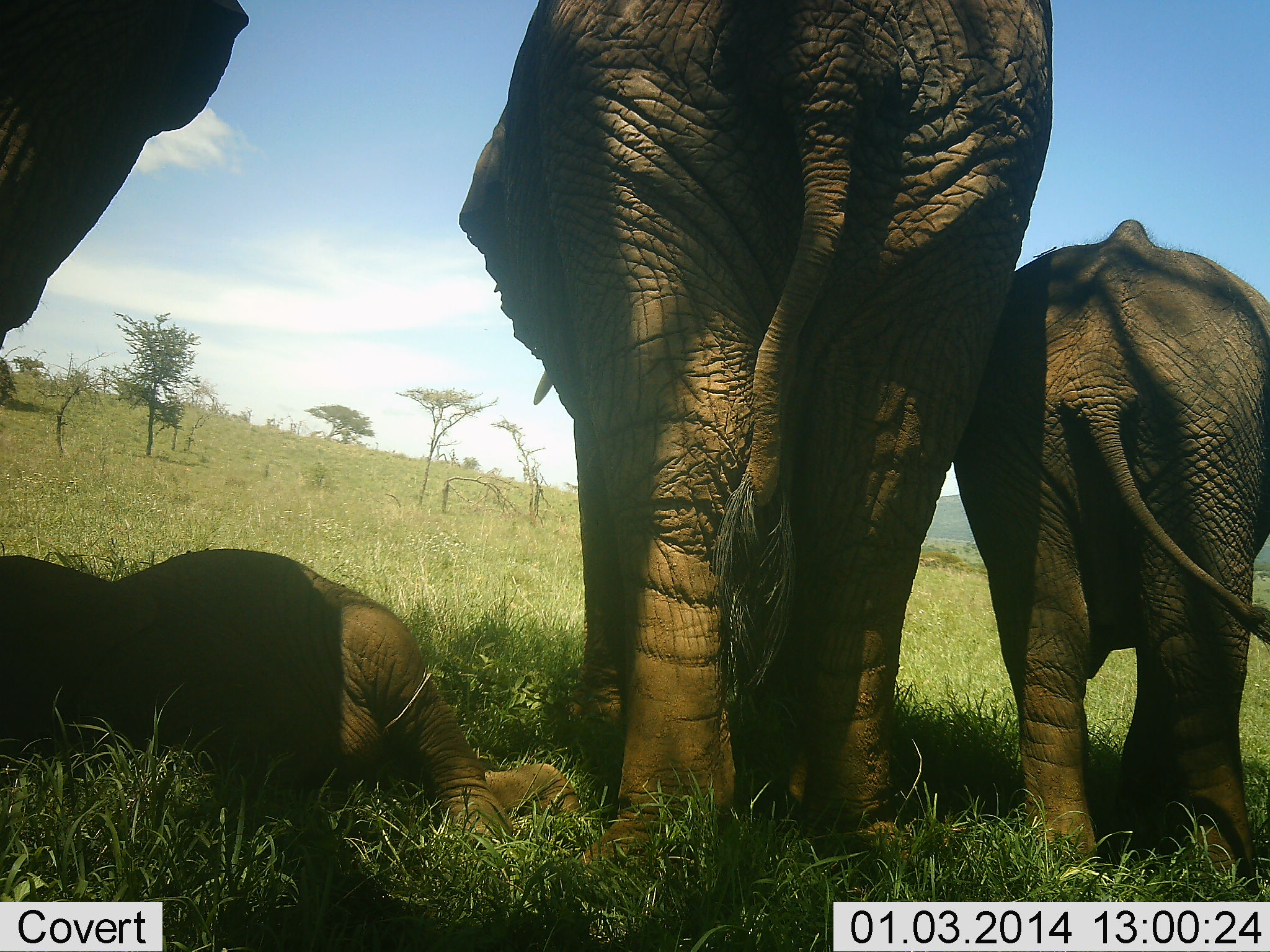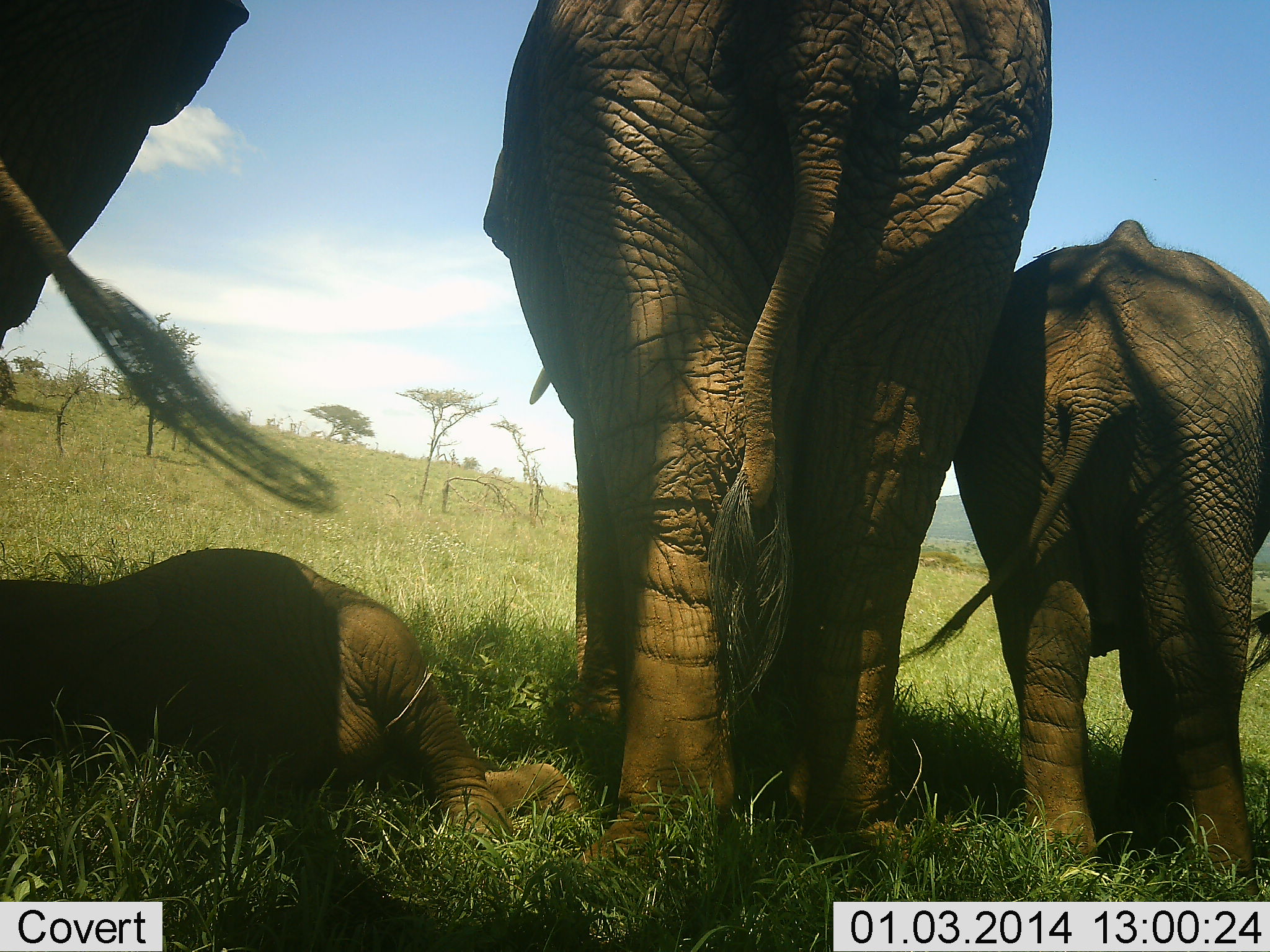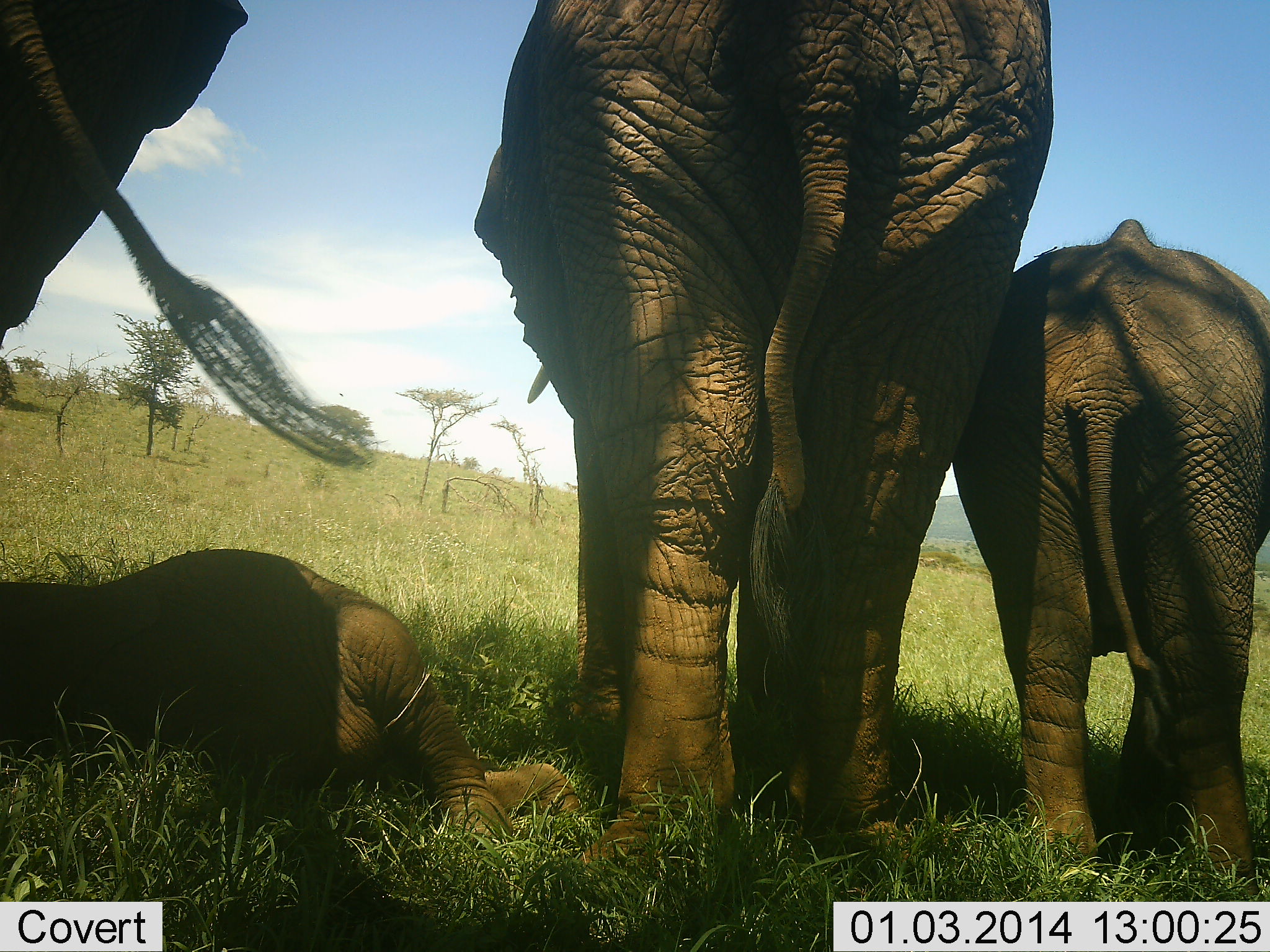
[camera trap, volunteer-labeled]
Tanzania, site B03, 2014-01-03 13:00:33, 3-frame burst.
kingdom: Animalia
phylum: Chordata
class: Mammalia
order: Proboscidea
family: Elephantidae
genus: Loxodonta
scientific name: Loxodonta africana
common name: african bush elephant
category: elephant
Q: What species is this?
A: Elephant (african bush elephant) (Loxodonta africana).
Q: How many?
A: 4.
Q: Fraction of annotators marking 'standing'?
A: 90%.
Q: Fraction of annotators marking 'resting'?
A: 100%.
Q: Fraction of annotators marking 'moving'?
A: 0%.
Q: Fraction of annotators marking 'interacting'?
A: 0%.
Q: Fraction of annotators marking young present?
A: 90%.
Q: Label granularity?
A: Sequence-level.